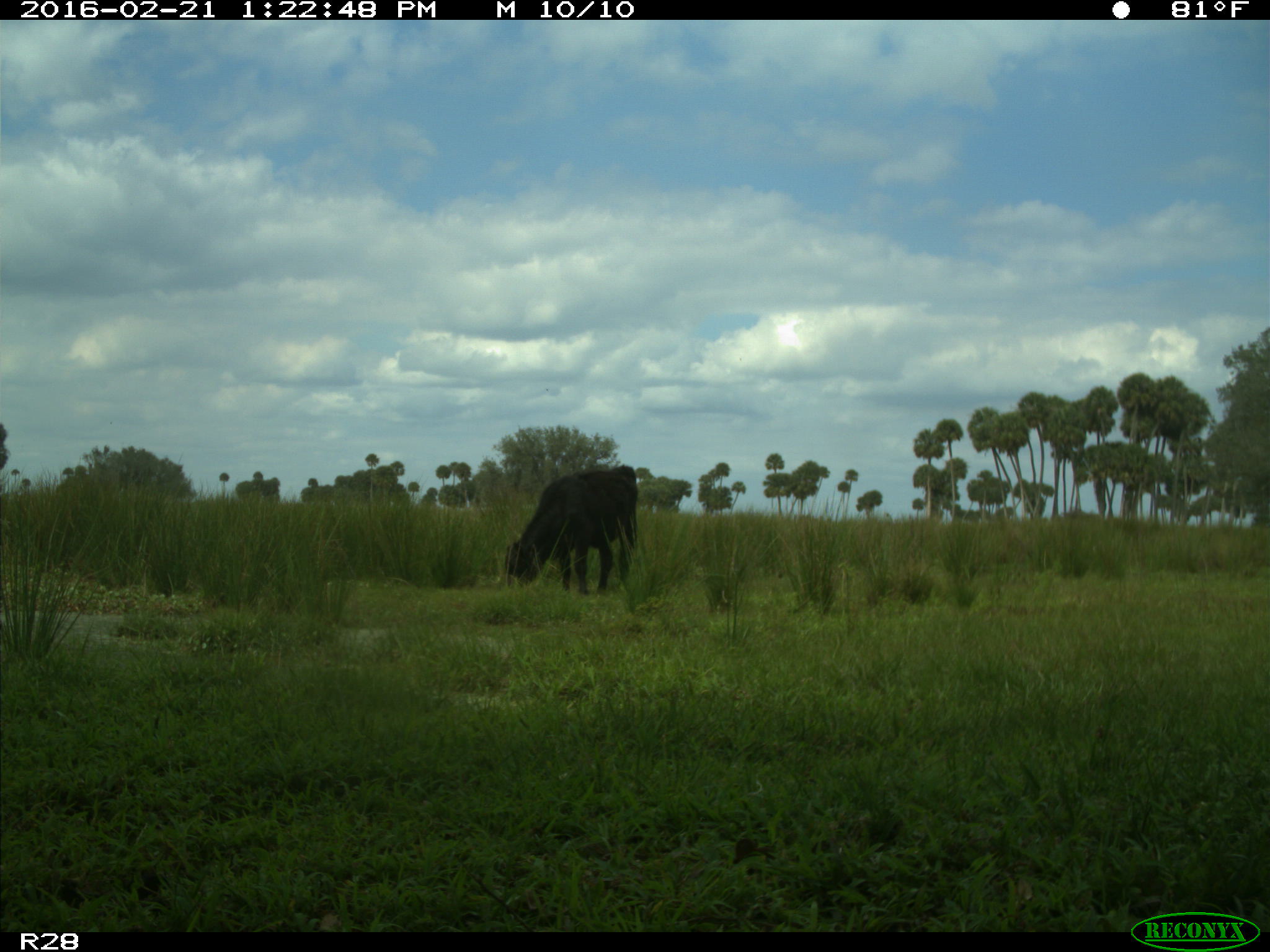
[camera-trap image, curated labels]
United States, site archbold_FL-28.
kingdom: Animalia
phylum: Chordata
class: Mammalia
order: Artiodactyla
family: Bovidae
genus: Bos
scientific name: Bos taurus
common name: domestic cow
Bos taurus (domestic cow).